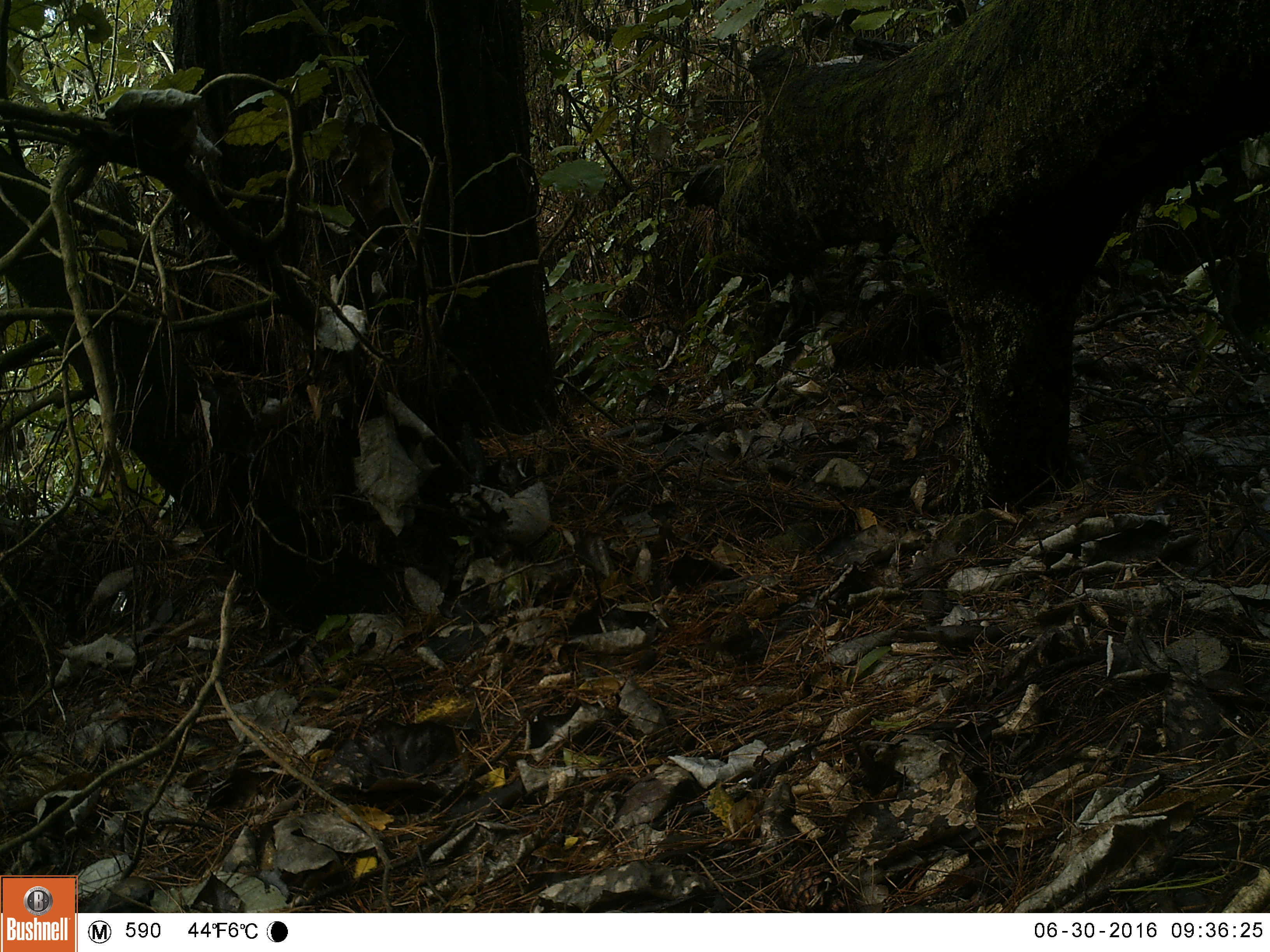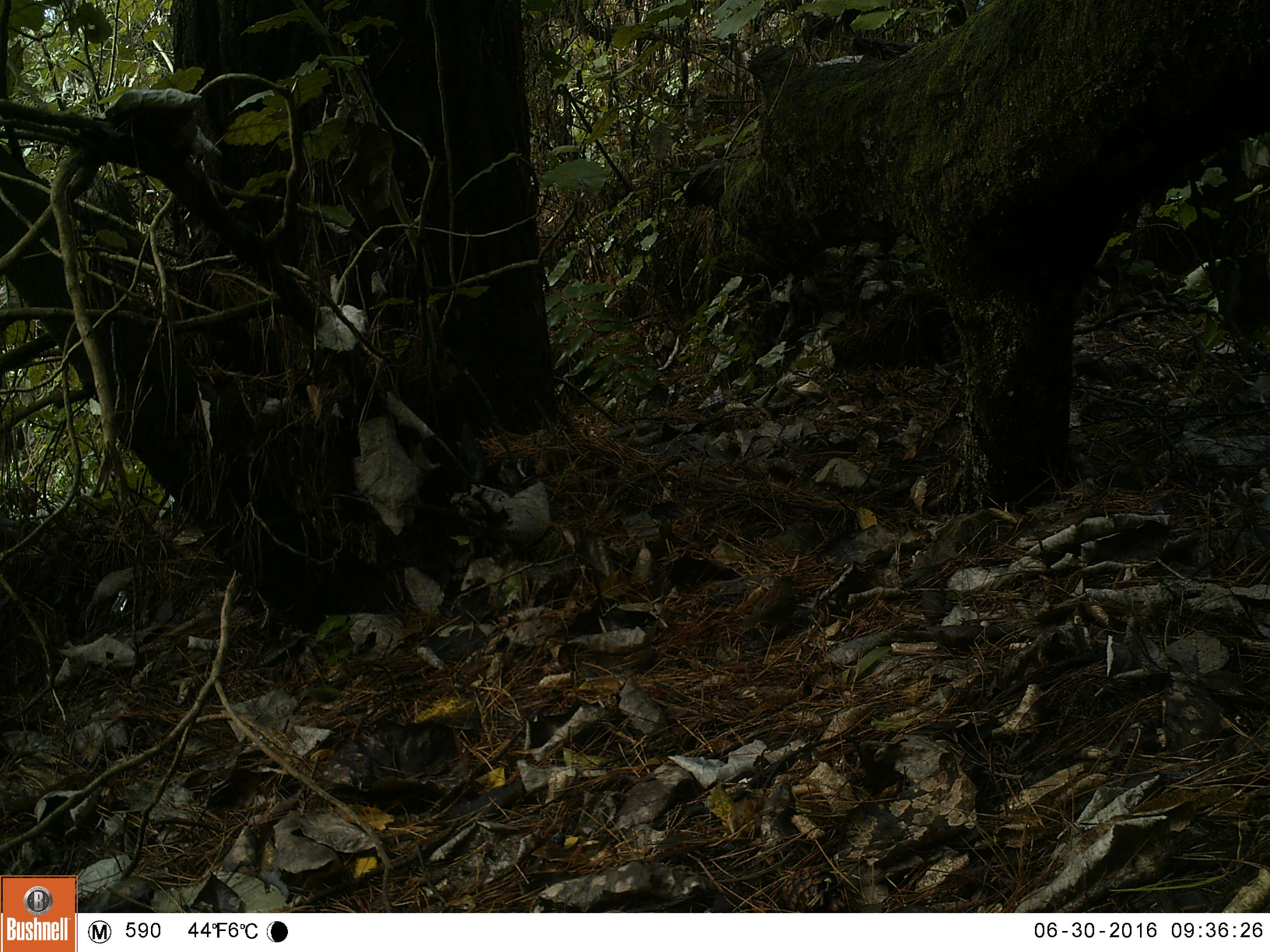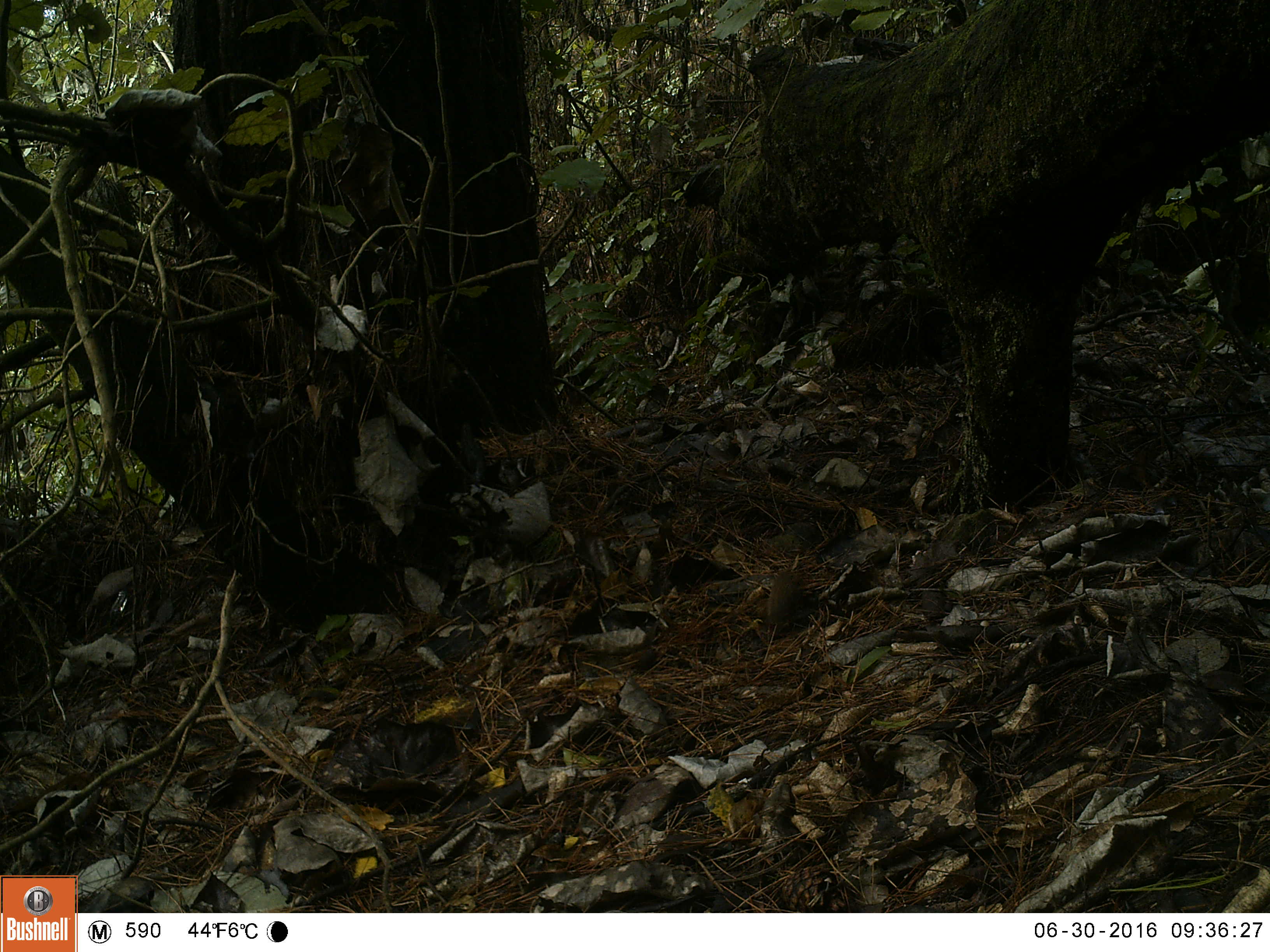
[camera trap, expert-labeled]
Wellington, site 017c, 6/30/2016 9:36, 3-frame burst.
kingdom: Animalia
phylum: Chordata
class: Aves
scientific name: Aves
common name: bird